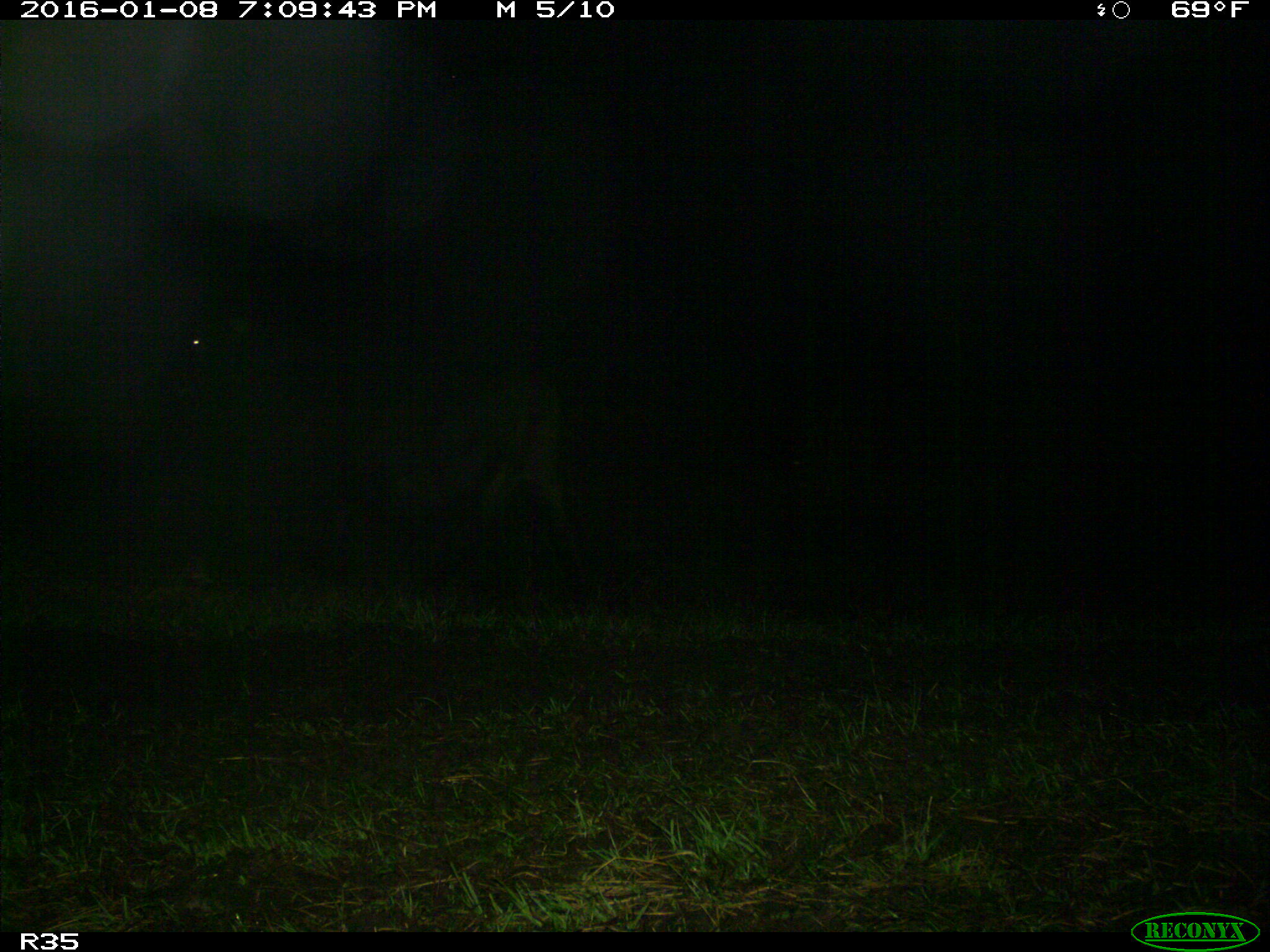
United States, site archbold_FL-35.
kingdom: Animalia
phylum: Chordata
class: Mammalia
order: Artiodactyla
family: Bovidae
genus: Bos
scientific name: Bos taurus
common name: domestic cow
Bos taurus (domestic cow).